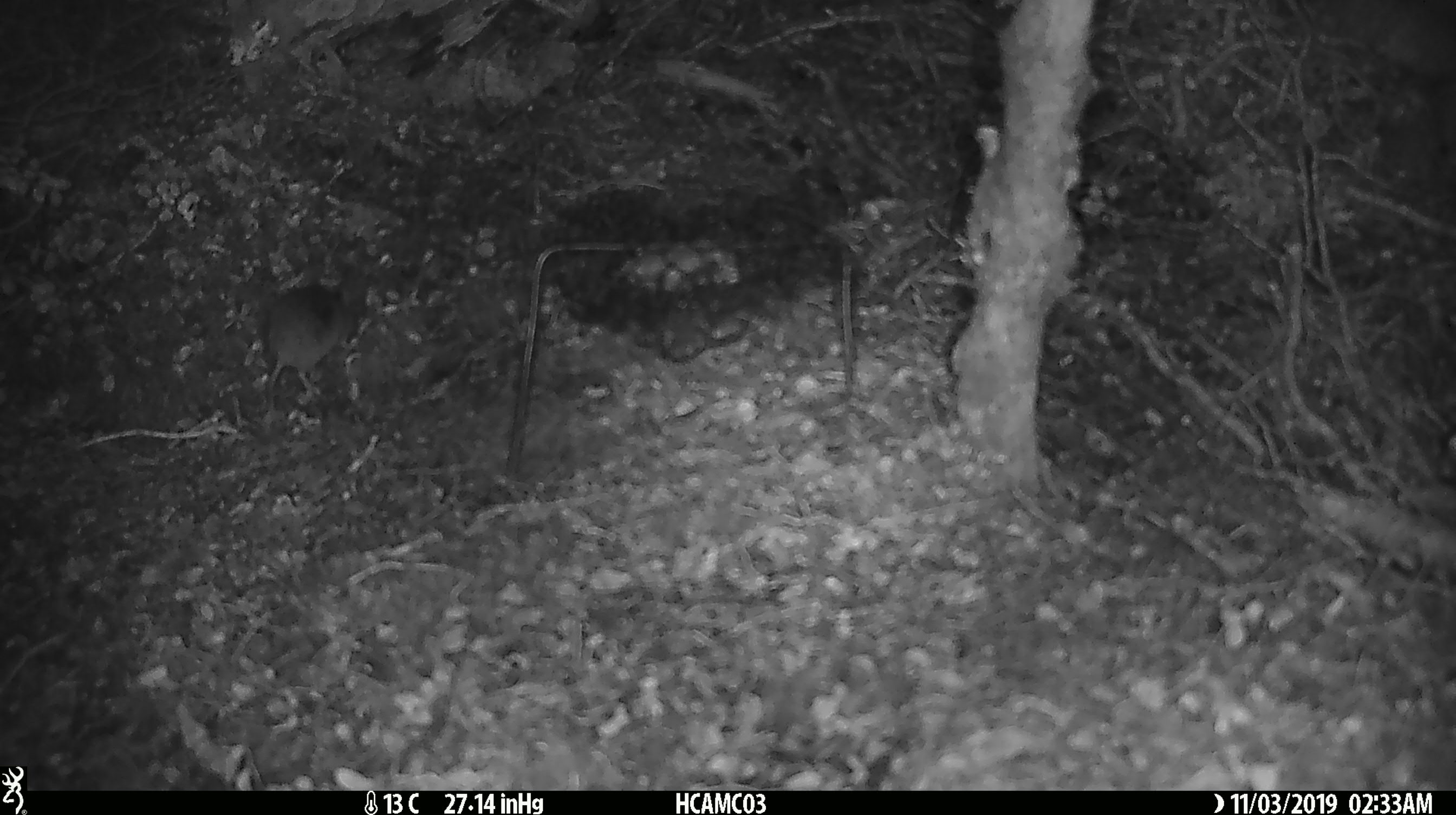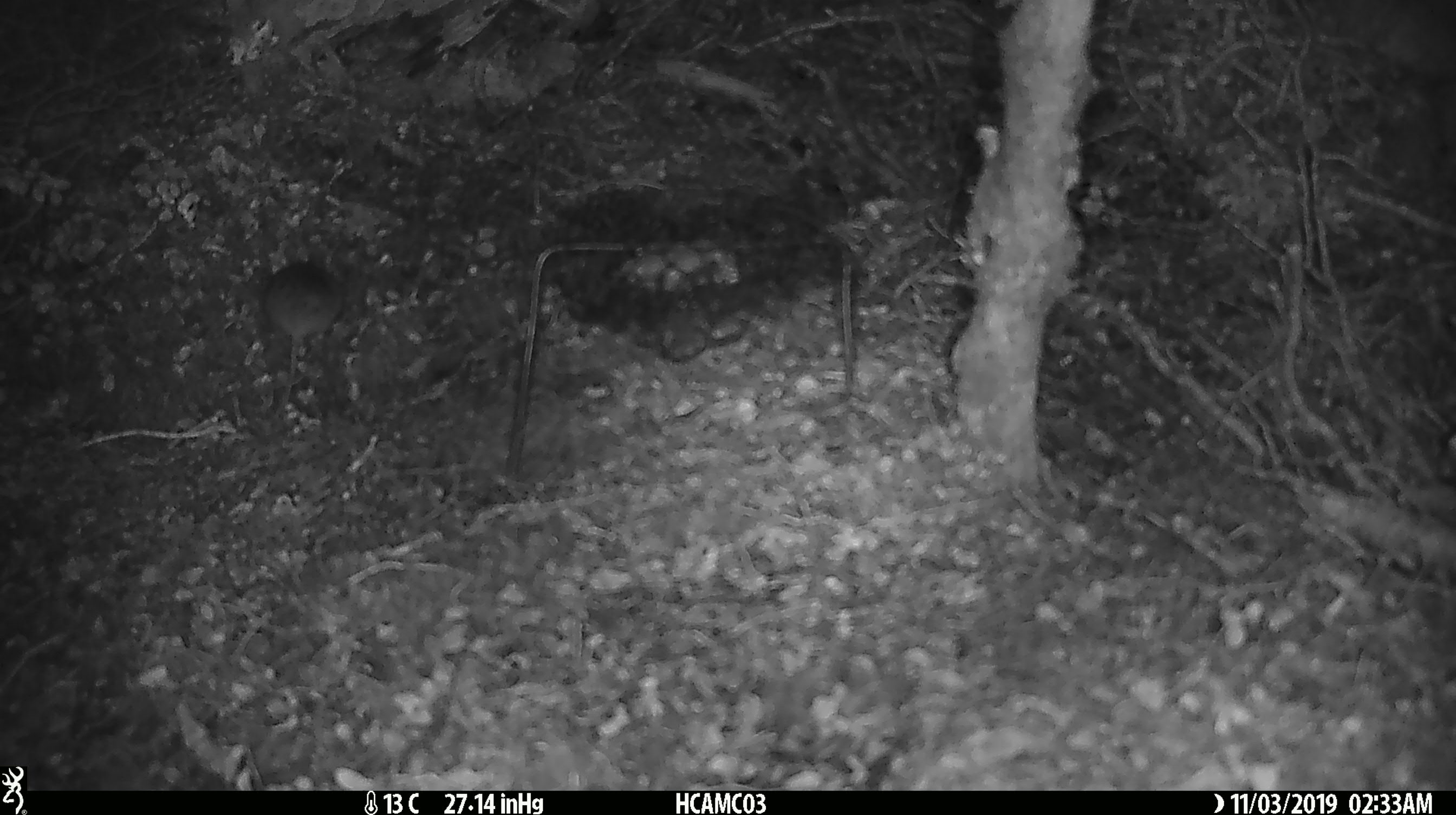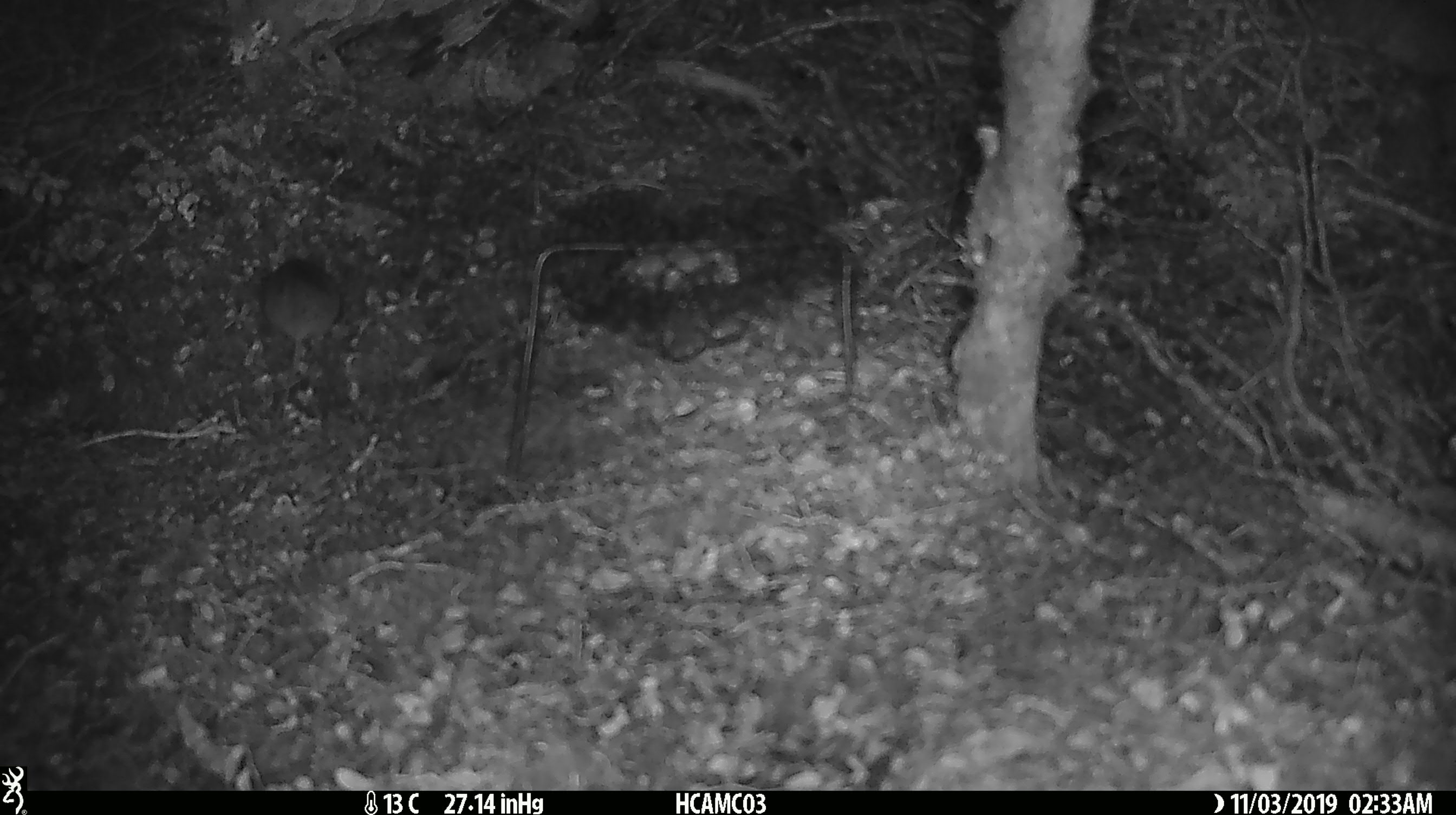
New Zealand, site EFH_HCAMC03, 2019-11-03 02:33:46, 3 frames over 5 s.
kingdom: Animalia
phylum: Chordata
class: Mammalia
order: Rodentia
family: Muridae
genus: Mus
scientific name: Mus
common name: mouse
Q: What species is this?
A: Mouse (Mus).